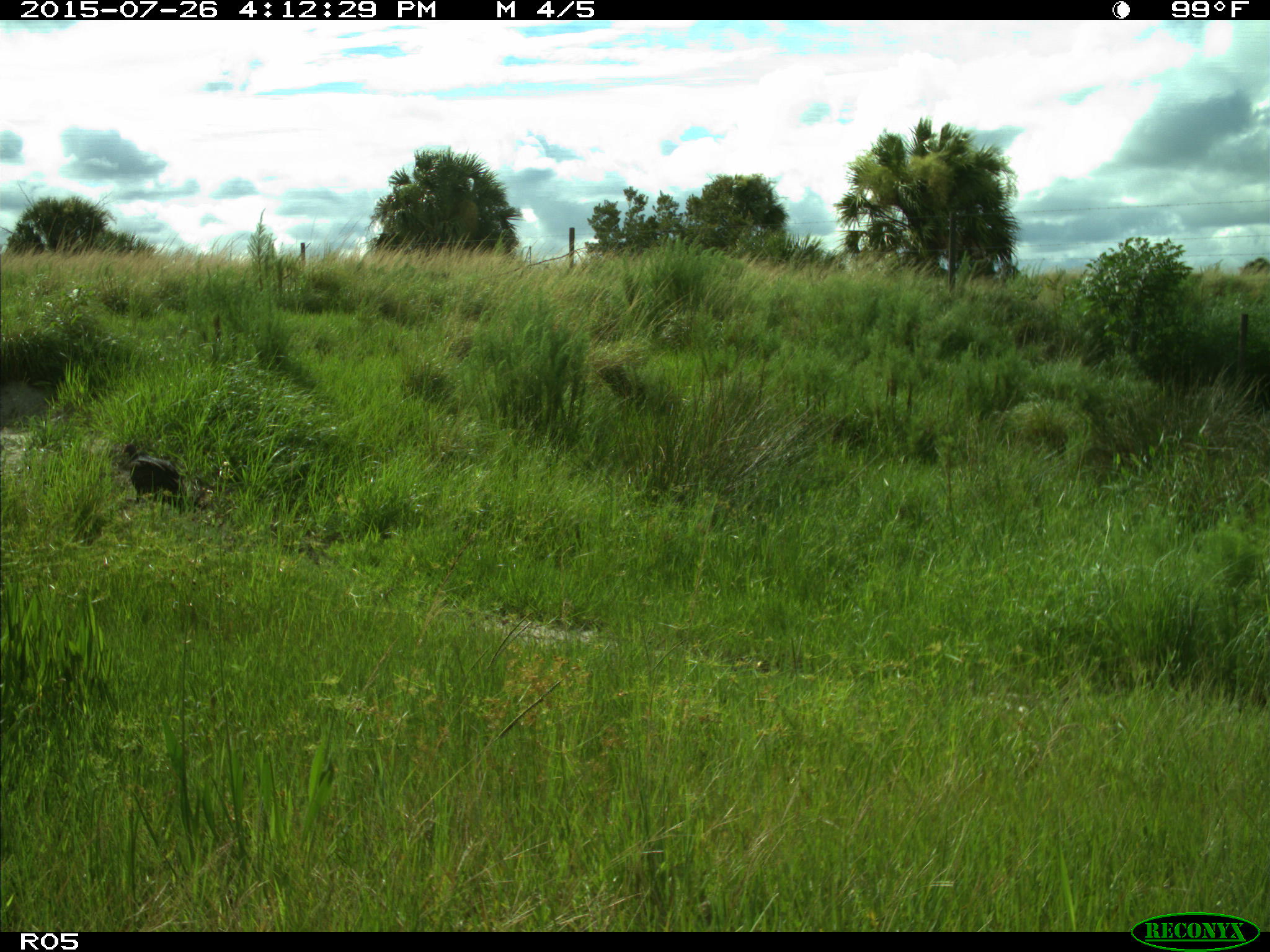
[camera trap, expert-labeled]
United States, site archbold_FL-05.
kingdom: Animalia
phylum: Chordata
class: Aves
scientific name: Aves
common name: birds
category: unidentified bird